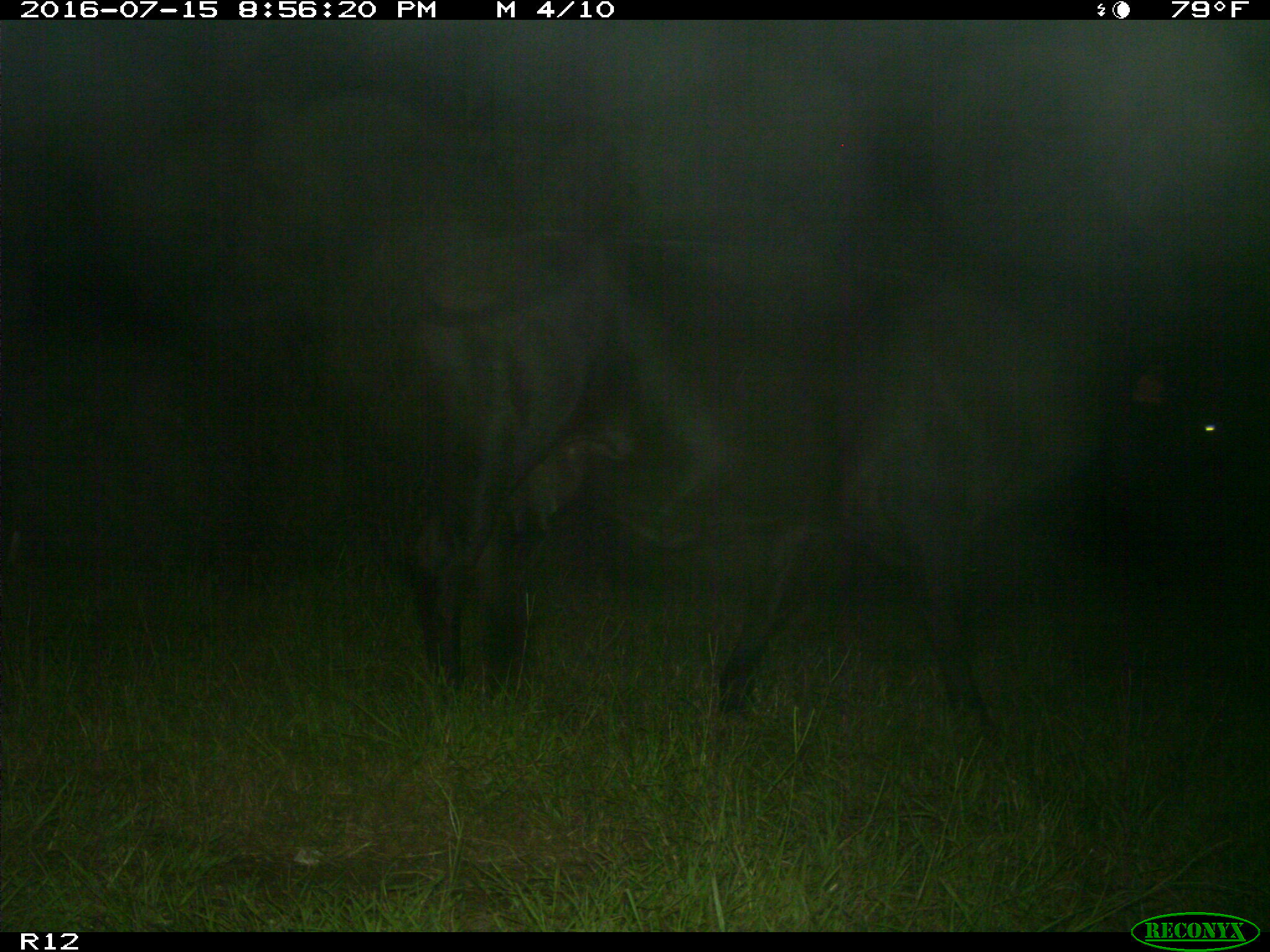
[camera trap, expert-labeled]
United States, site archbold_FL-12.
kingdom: Animalia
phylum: Chordata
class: Mammalia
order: Artiodactyla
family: Bovidae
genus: Bos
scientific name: Bos taurus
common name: domestic cow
Bos taurus (domestic cow).